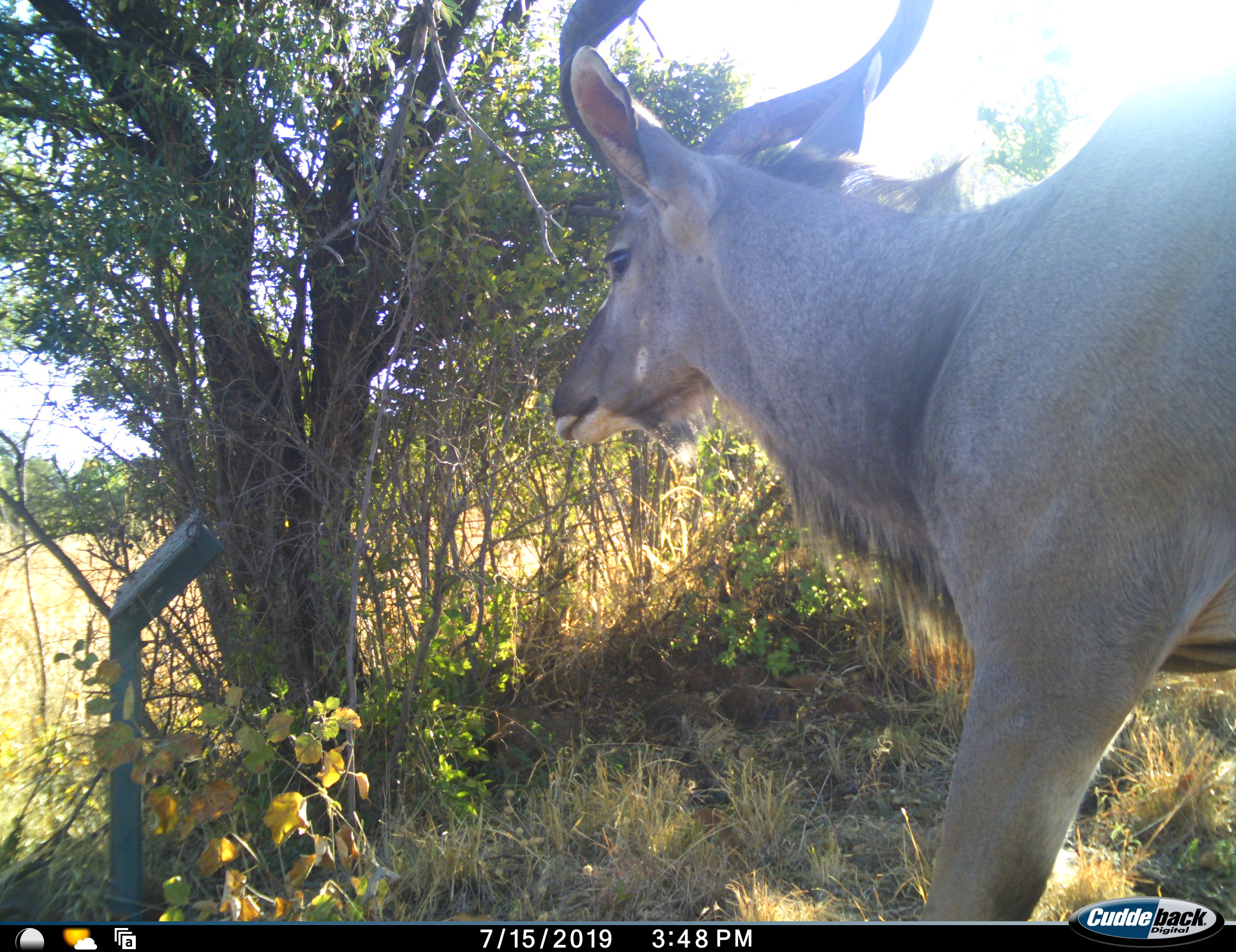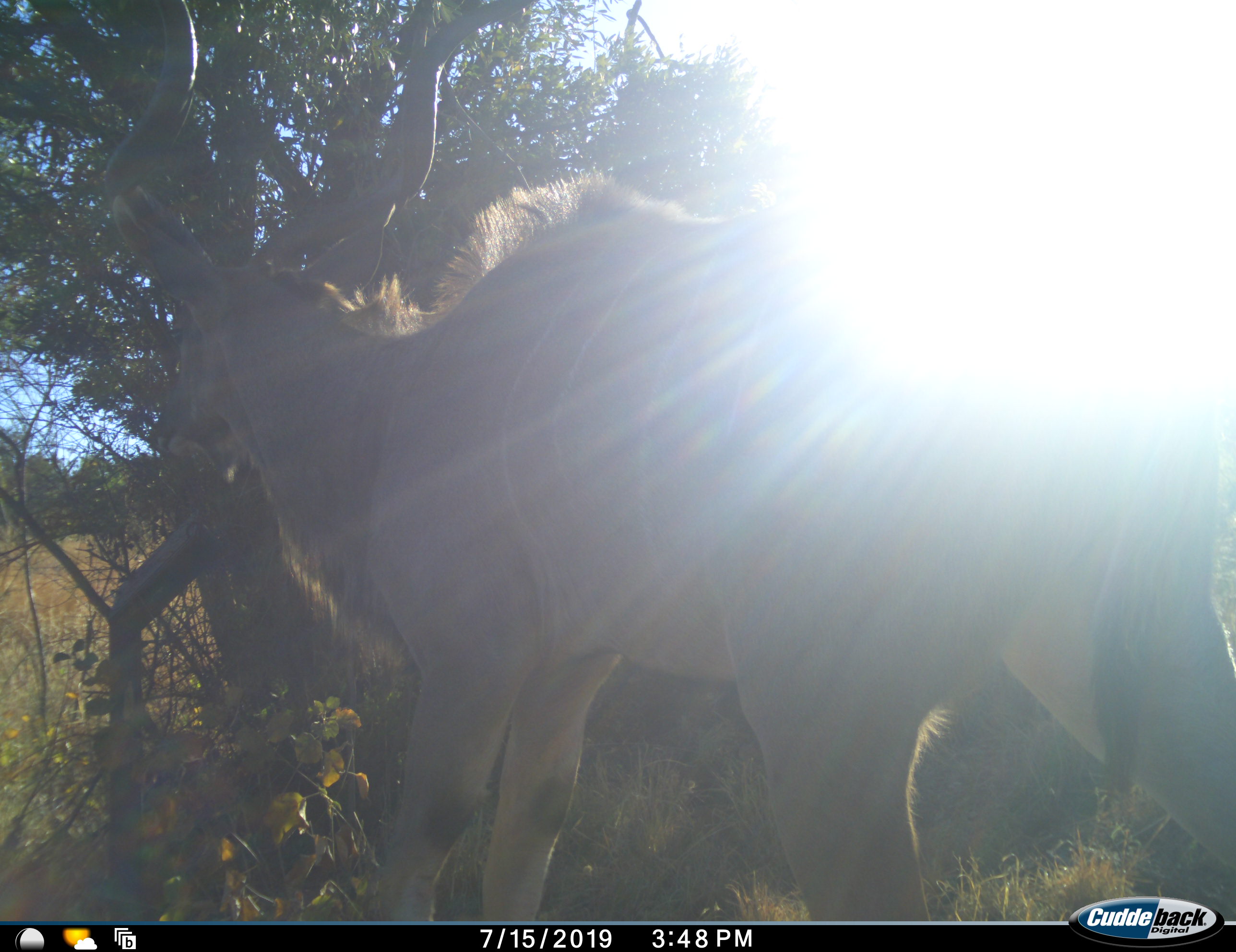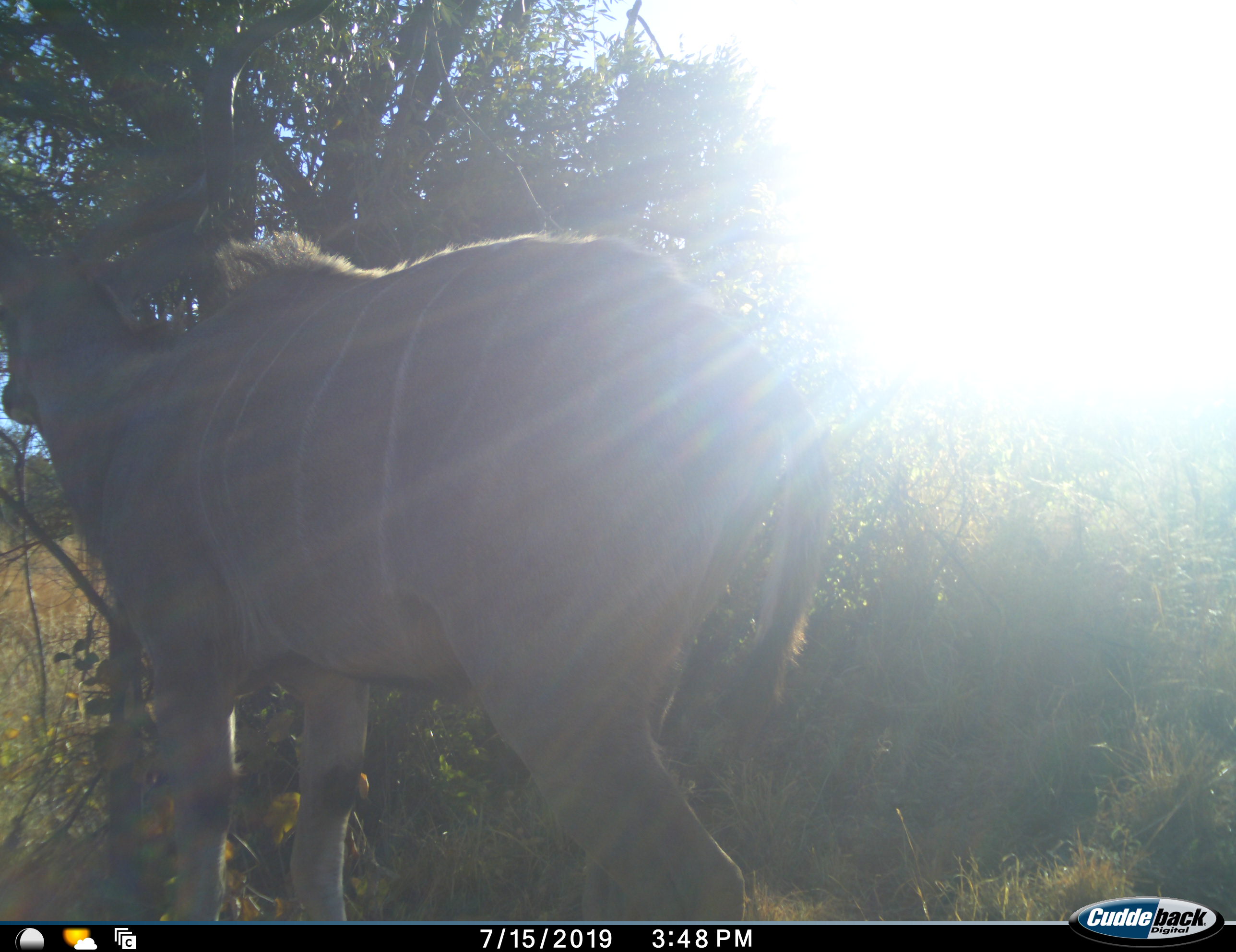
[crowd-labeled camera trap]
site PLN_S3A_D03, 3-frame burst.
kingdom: Animalia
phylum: Chordata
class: Mammalia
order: Artiodactyla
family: Bovidae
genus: Tragelaphus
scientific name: Tragelaphus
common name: kudu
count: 1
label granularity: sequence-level